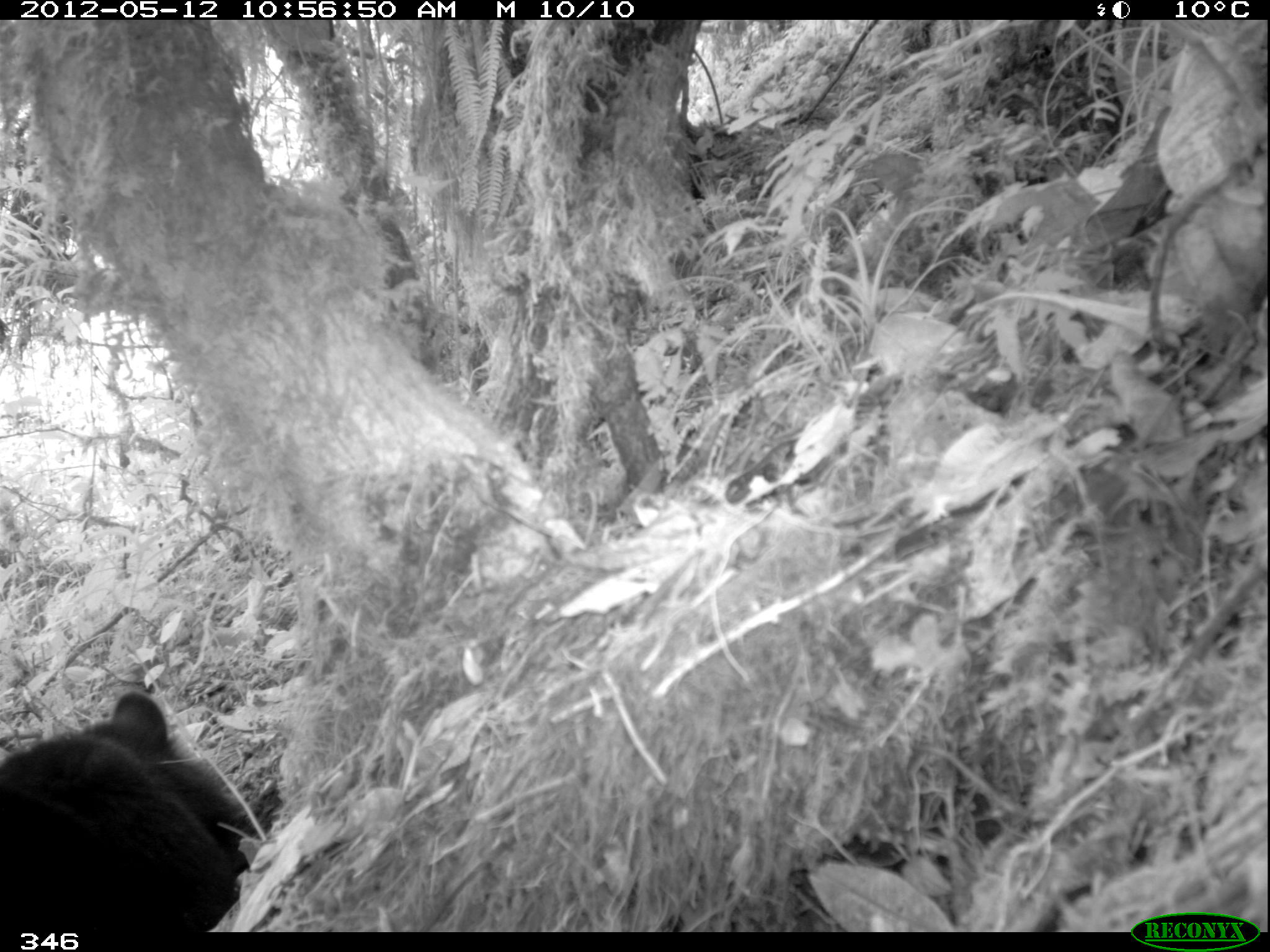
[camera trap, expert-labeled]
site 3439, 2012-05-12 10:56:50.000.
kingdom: Animalia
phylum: Chordata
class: Mammalia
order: Carnivora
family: Ursidae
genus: Tremarctos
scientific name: Tremarctos ornatus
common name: spectacled bear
Tremarctos ornatus (spectacled bear).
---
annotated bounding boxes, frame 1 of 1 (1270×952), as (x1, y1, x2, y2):
tremarctos ornatus: (0, 691, 255, 932)